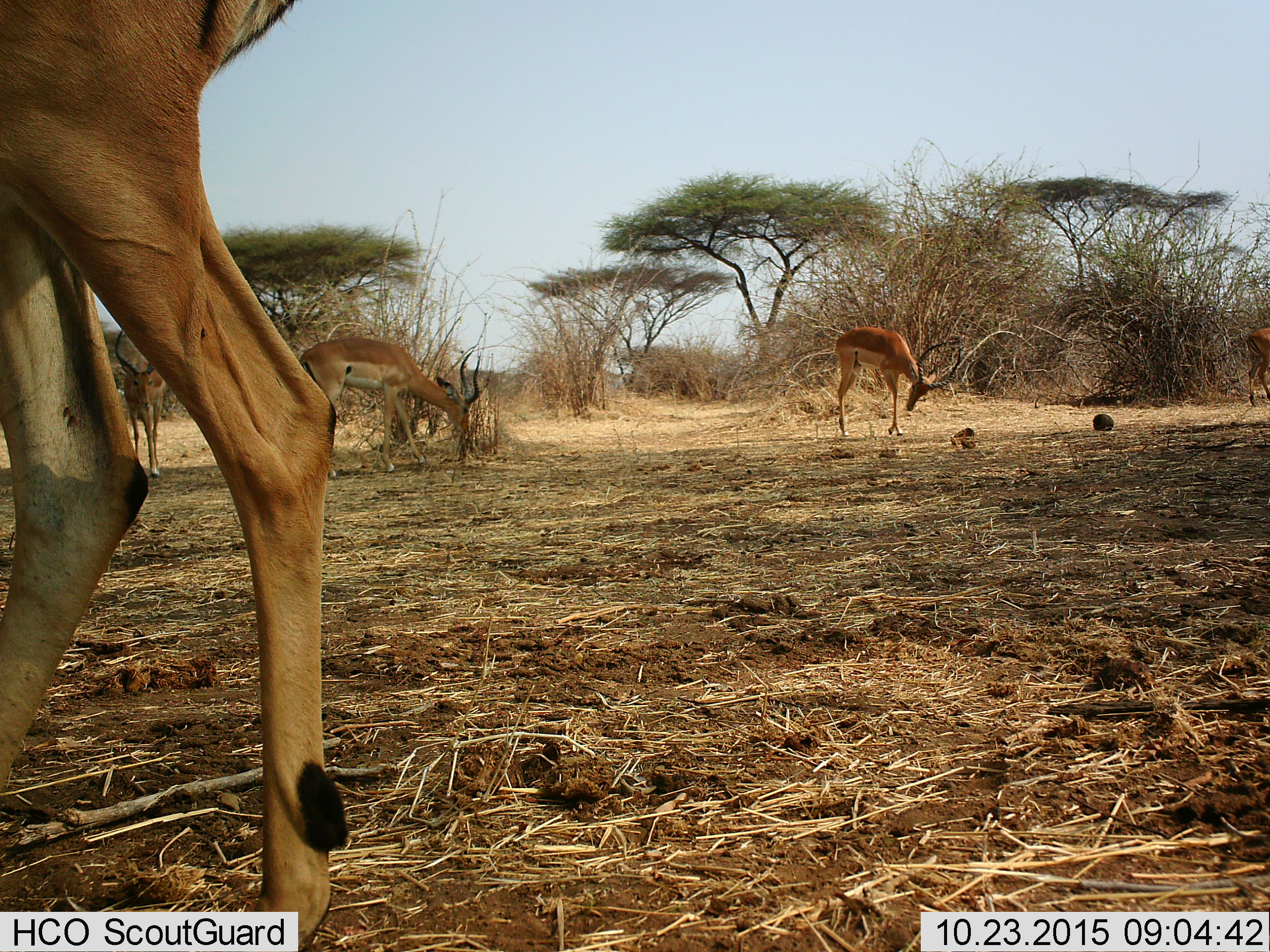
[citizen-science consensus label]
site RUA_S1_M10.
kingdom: Animalia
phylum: Chordata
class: Mammalia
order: Artiodactyla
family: Bovidae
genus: Aepyceros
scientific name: Aepyceros melampus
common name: impala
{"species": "impala (Aepyceros melampus)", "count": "5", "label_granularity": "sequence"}